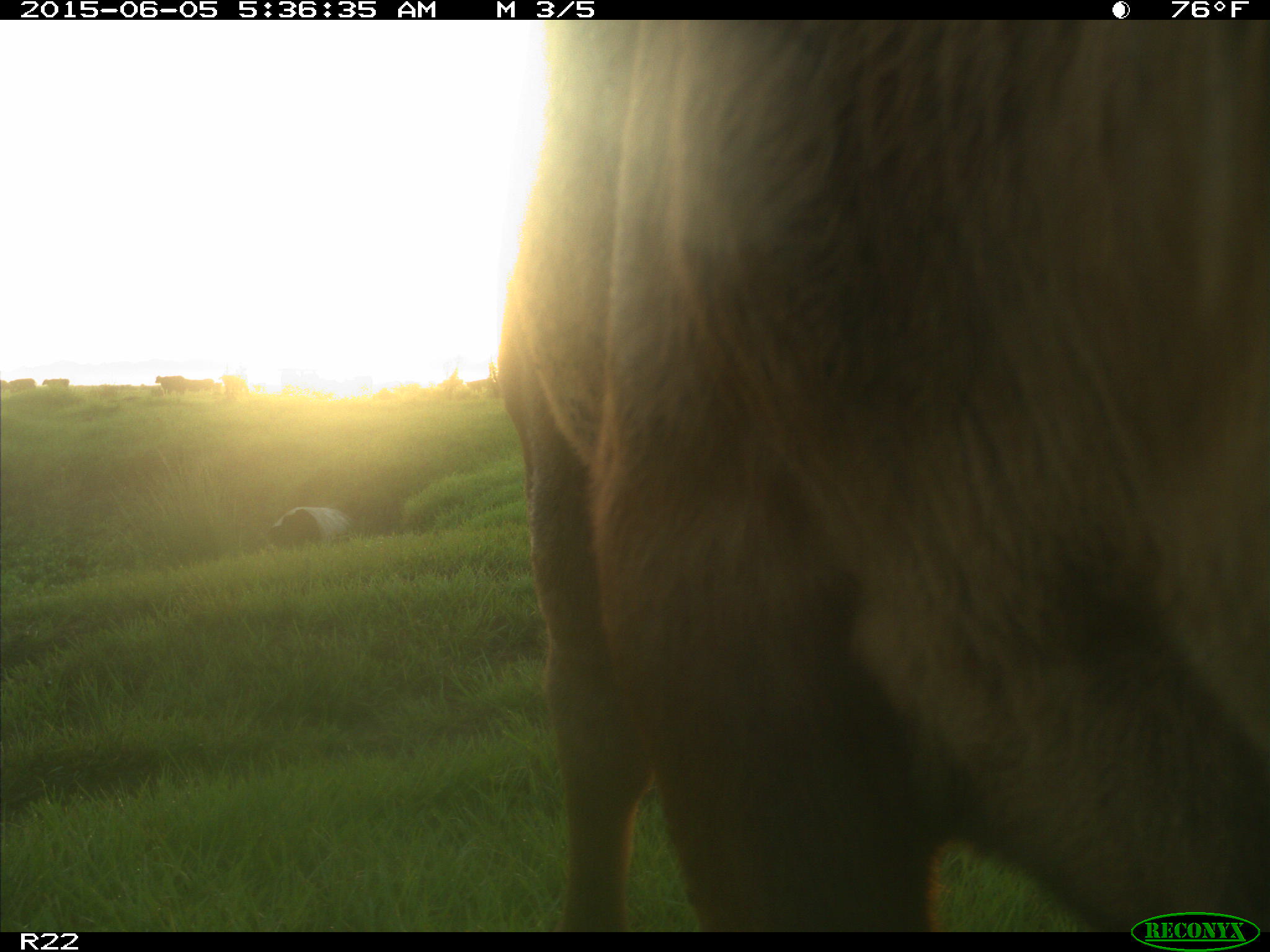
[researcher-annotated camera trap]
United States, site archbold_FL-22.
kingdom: Animalia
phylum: Chordata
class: Mammalia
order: Artiodactyla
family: Bovidae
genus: Bos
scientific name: Bos taurus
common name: domestic cow